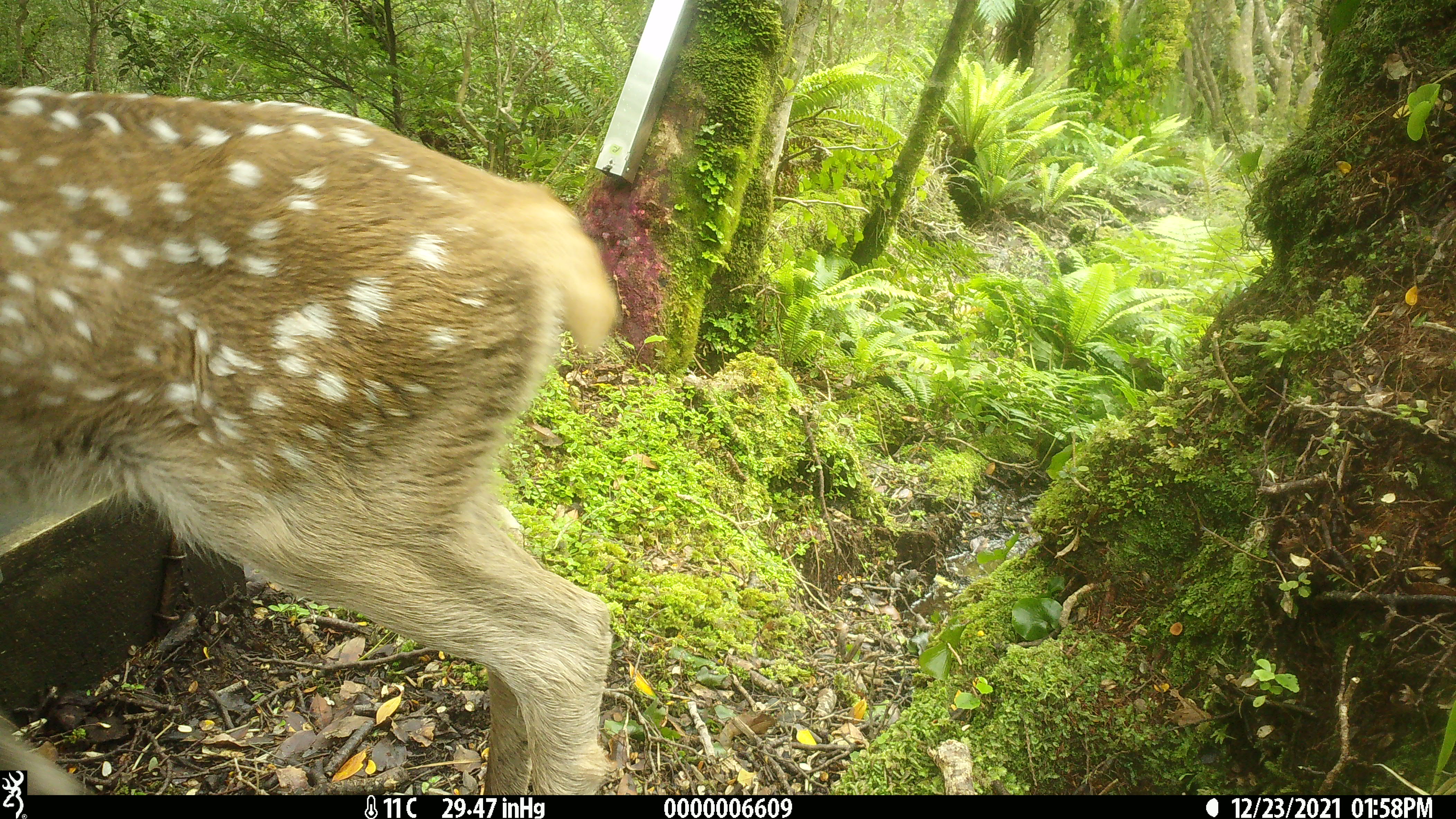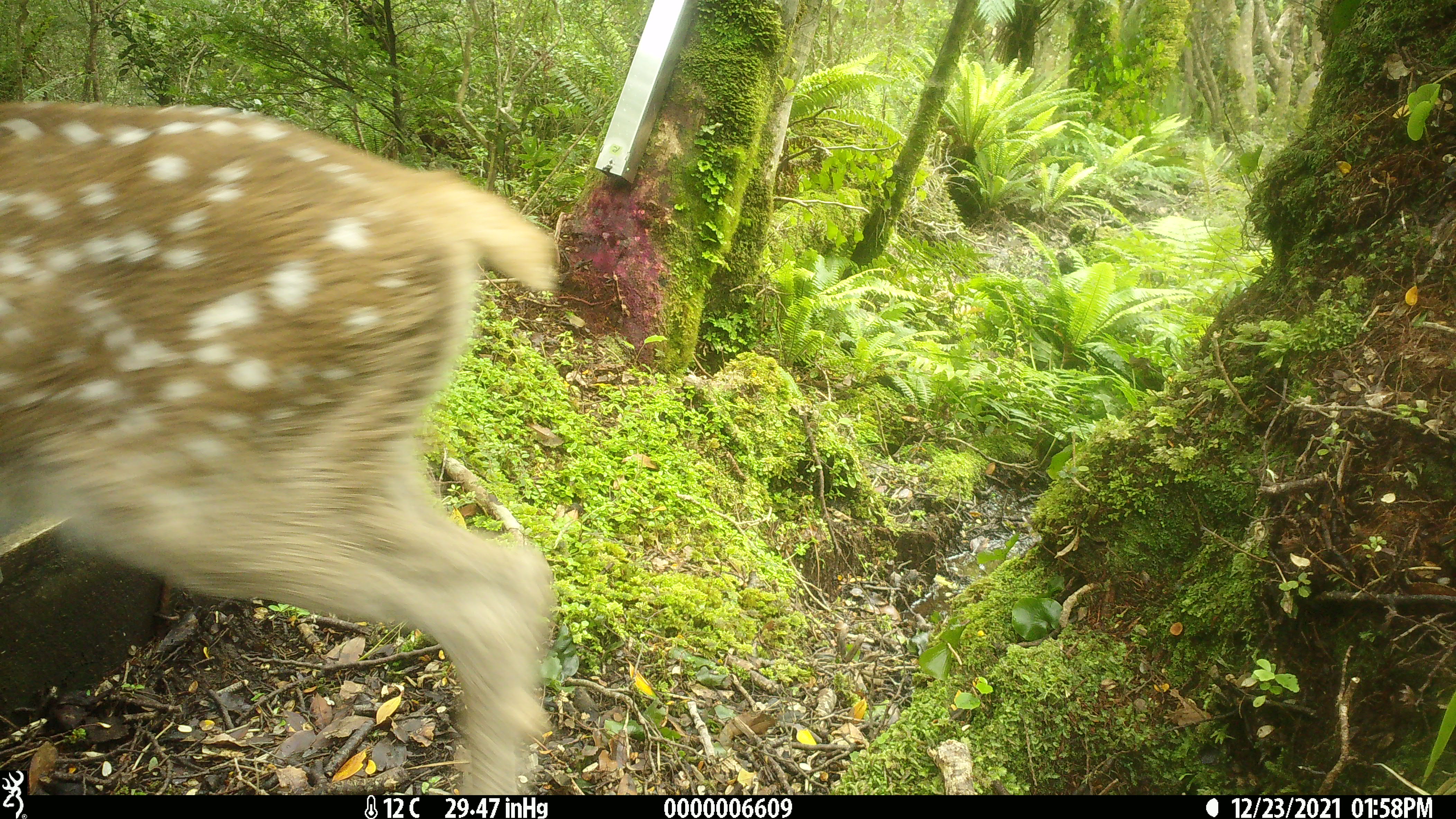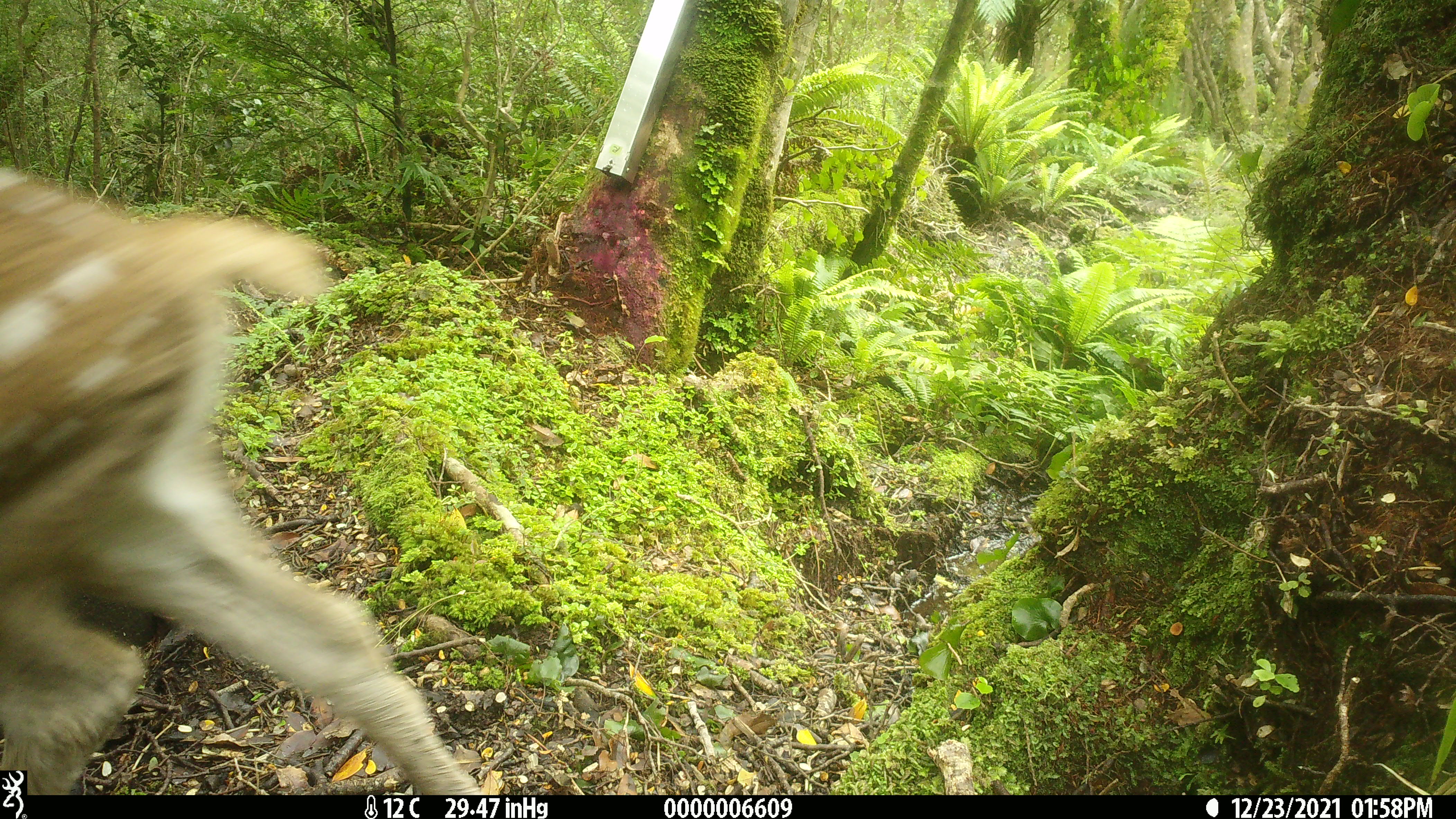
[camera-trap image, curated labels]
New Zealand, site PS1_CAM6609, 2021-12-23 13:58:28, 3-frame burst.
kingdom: Animalia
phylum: Chordata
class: Mammalia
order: Artiodactyla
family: Cervidae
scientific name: Cervidae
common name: deer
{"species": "deer (Cervidae)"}